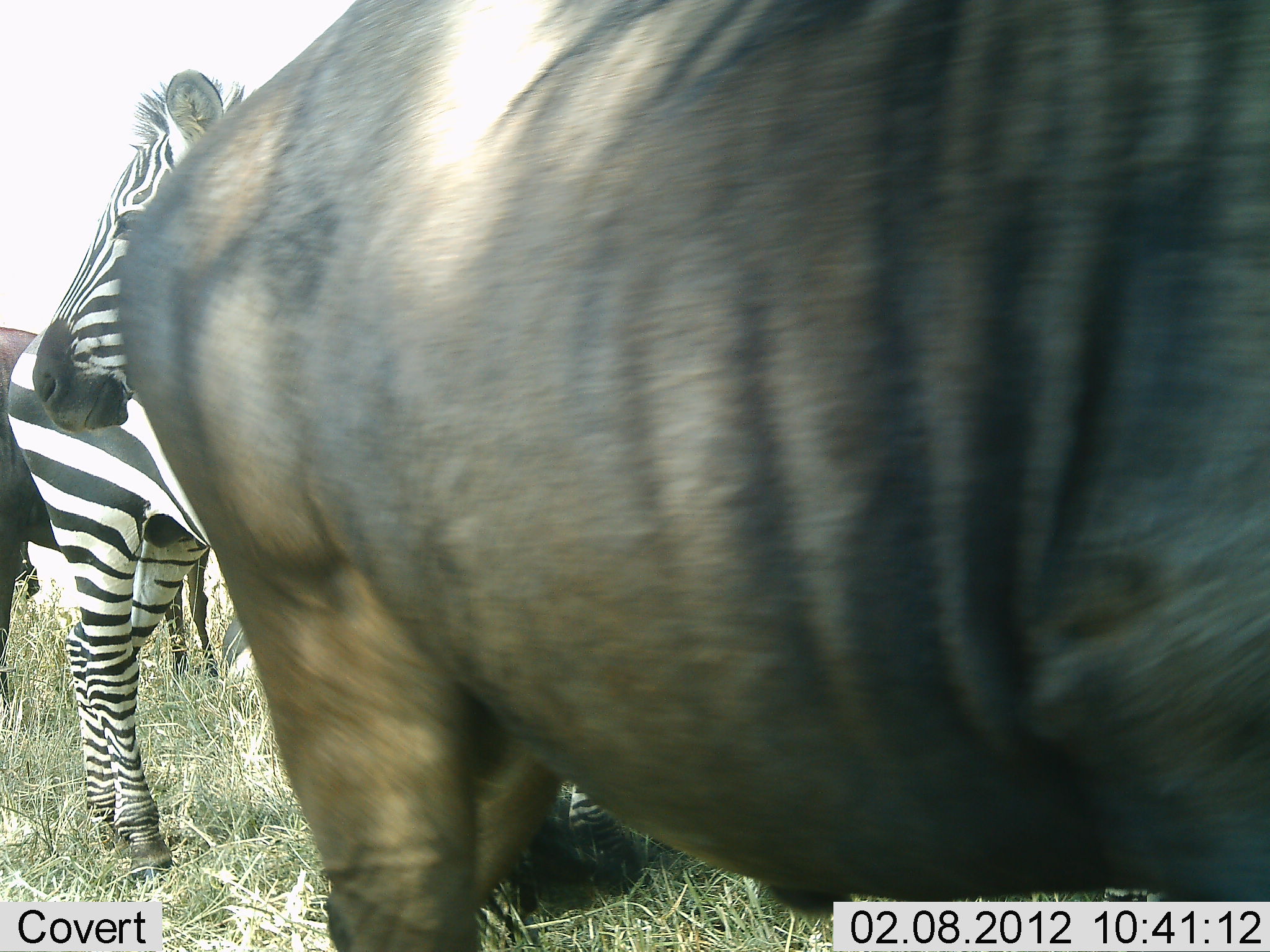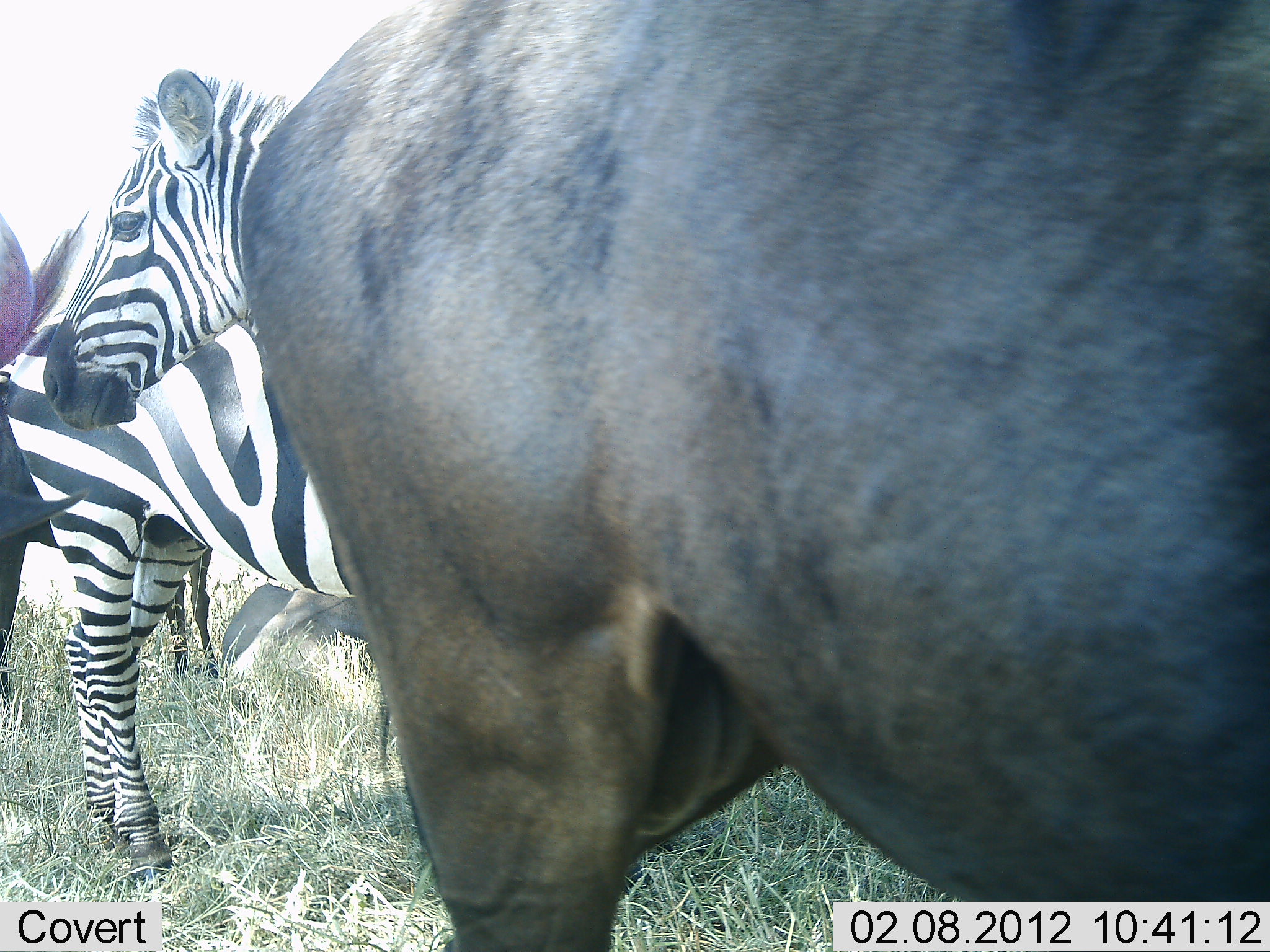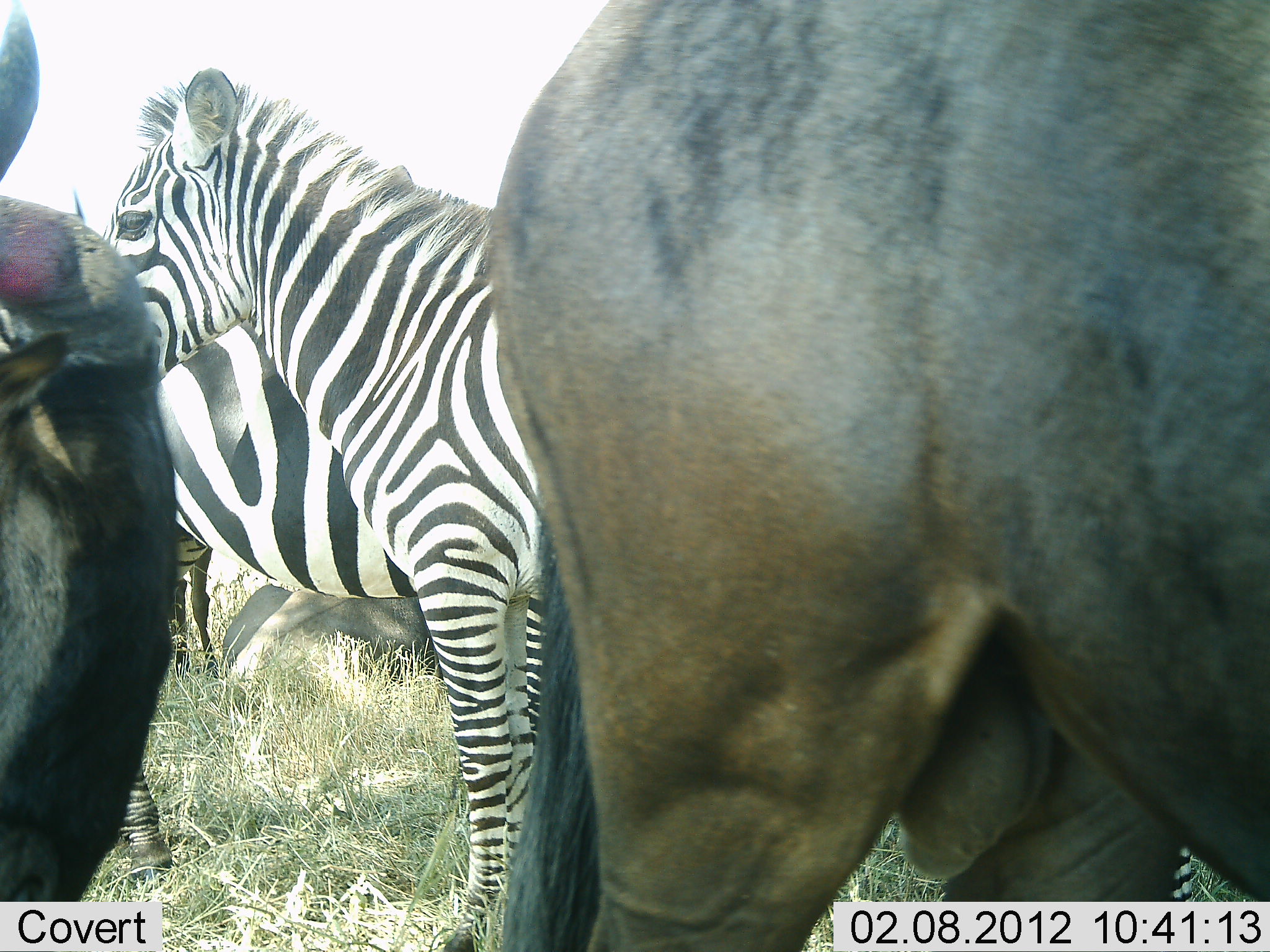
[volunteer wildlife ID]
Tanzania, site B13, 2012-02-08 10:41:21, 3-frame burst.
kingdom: Animalia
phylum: Chordata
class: Mammalia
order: Artiodactyla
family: Bovidae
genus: Connochaetes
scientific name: Connochaetes taurinus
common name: blue wildebeest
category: wildebeest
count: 3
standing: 65%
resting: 41%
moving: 53%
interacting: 0%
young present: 0%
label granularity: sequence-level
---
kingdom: Animalia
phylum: Chordata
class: Mammalia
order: Perissodactyla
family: Equidae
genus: Equus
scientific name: Equus quagga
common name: plains zebra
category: zebra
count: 2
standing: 100%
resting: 0%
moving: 0%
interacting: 5%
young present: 0%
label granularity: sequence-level